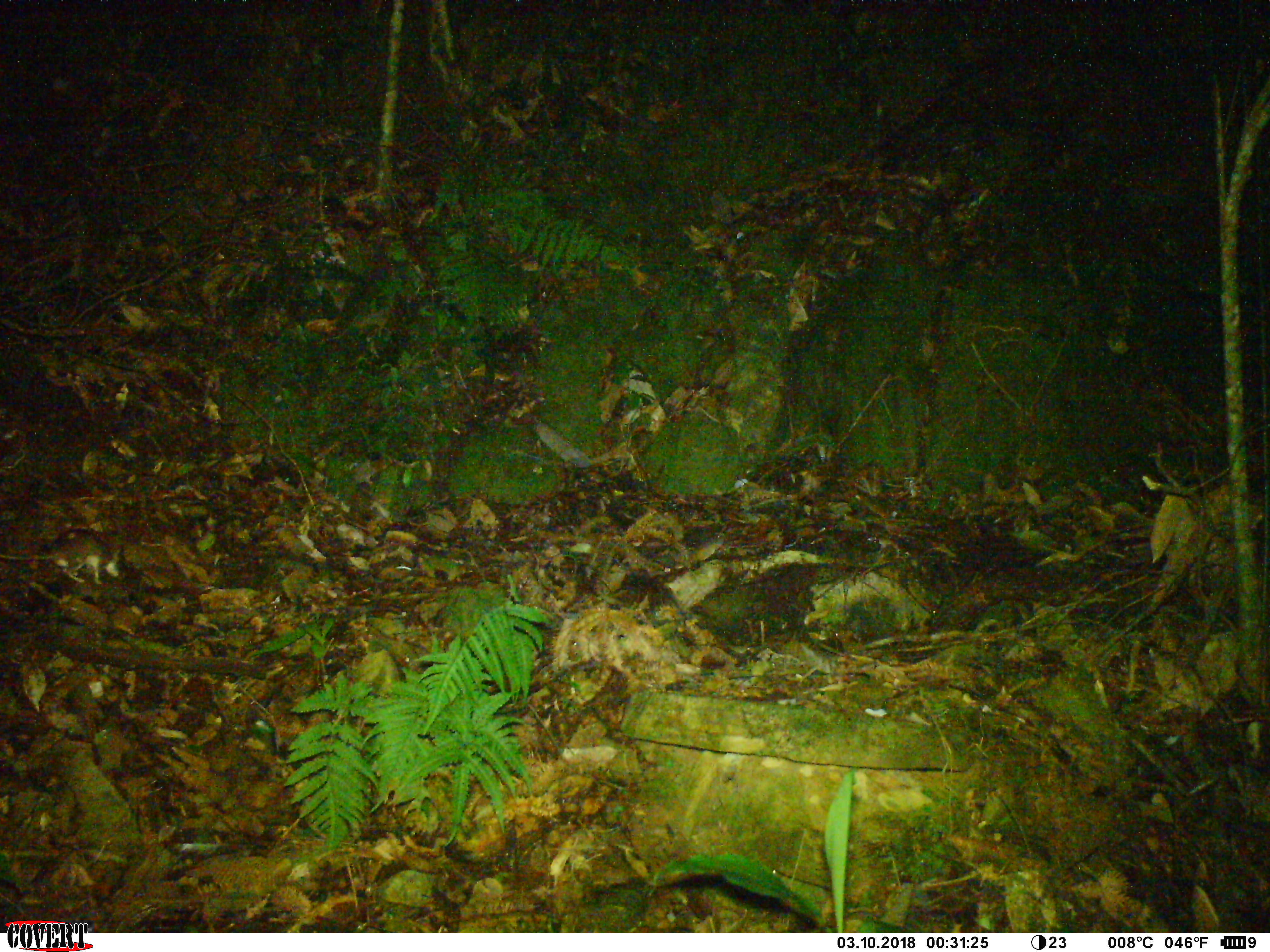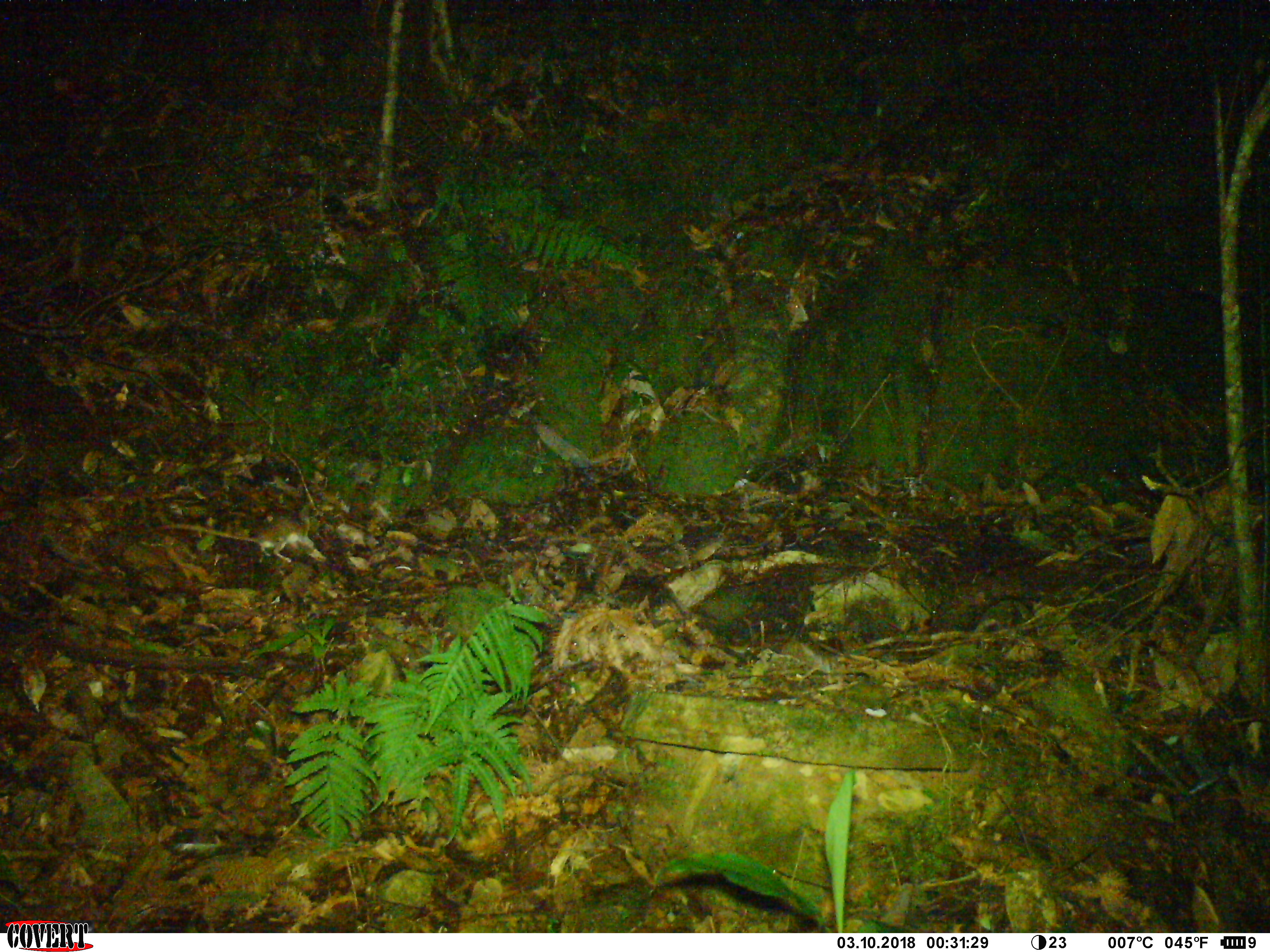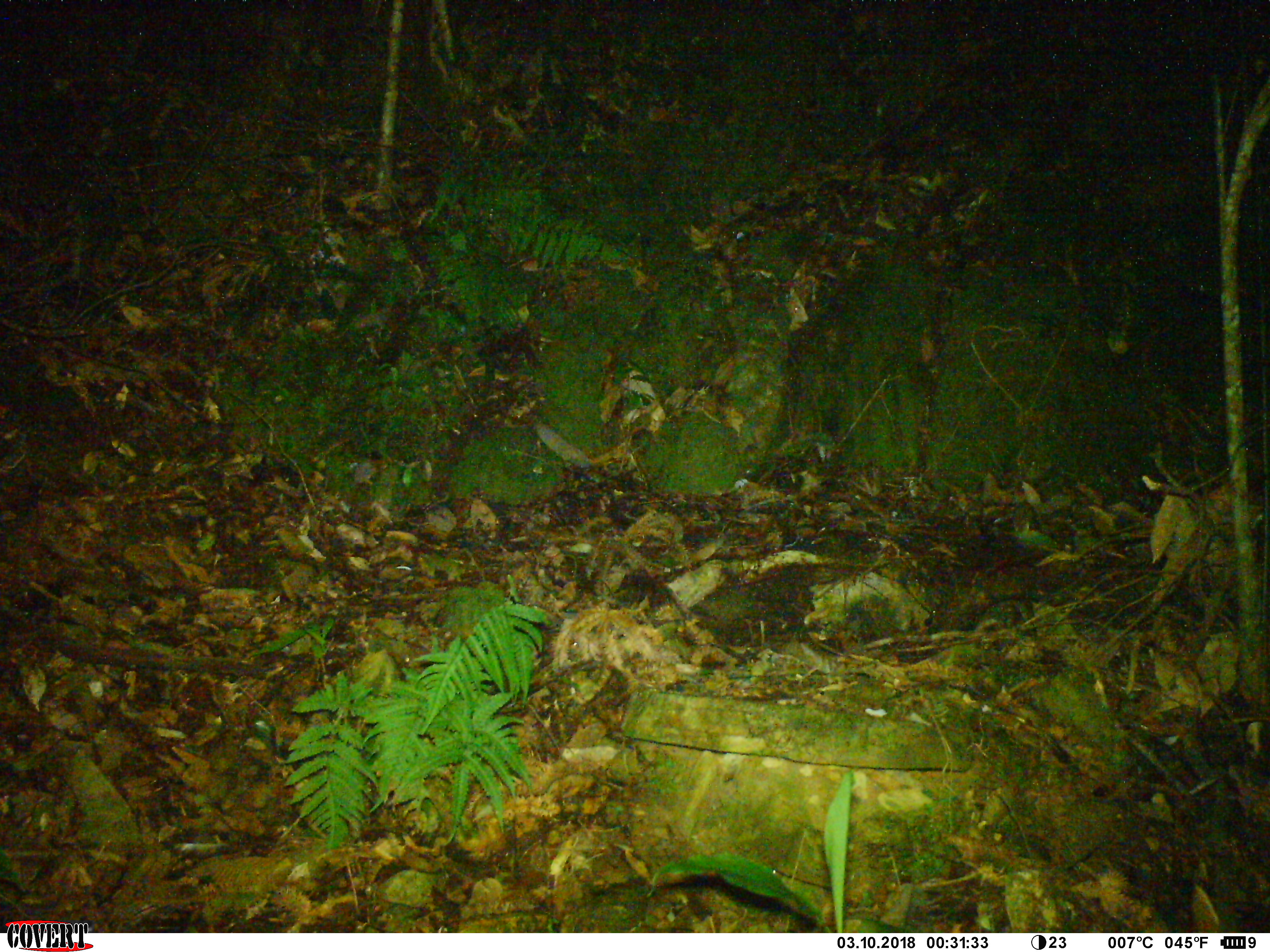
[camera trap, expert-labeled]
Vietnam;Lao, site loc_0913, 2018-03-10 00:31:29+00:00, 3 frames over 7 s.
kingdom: Animalia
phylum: Chordata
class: Mammalia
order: Rodentia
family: Muridae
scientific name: Muridae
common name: old-world mice and rats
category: unidentified murid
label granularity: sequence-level